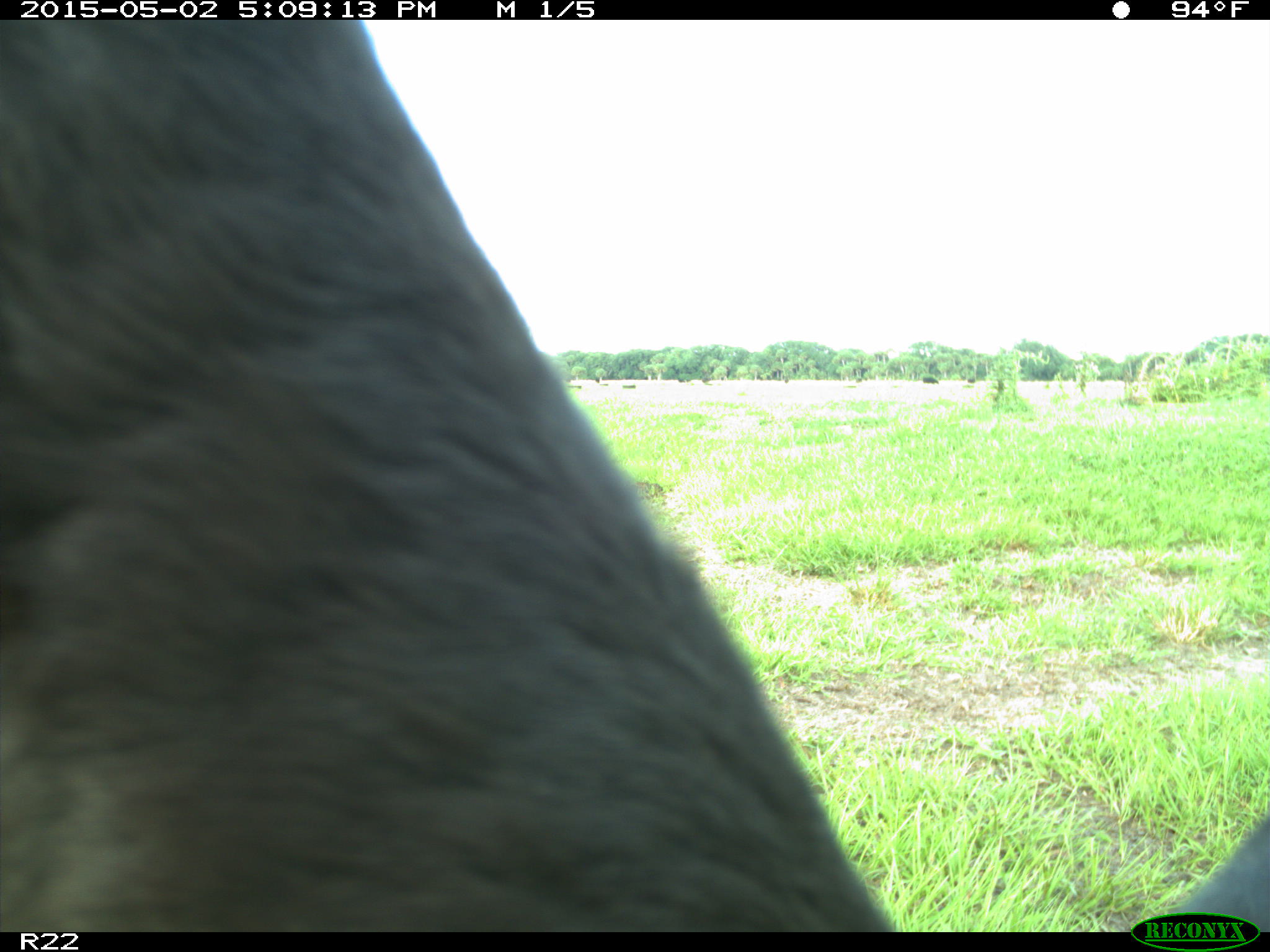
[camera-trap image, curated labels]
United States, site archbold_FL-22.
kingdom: Animalia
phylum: Chordata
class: Mammalia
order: Artiodactyla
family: Bovidae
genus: Bos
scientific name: Bos taurus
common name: domestic cow